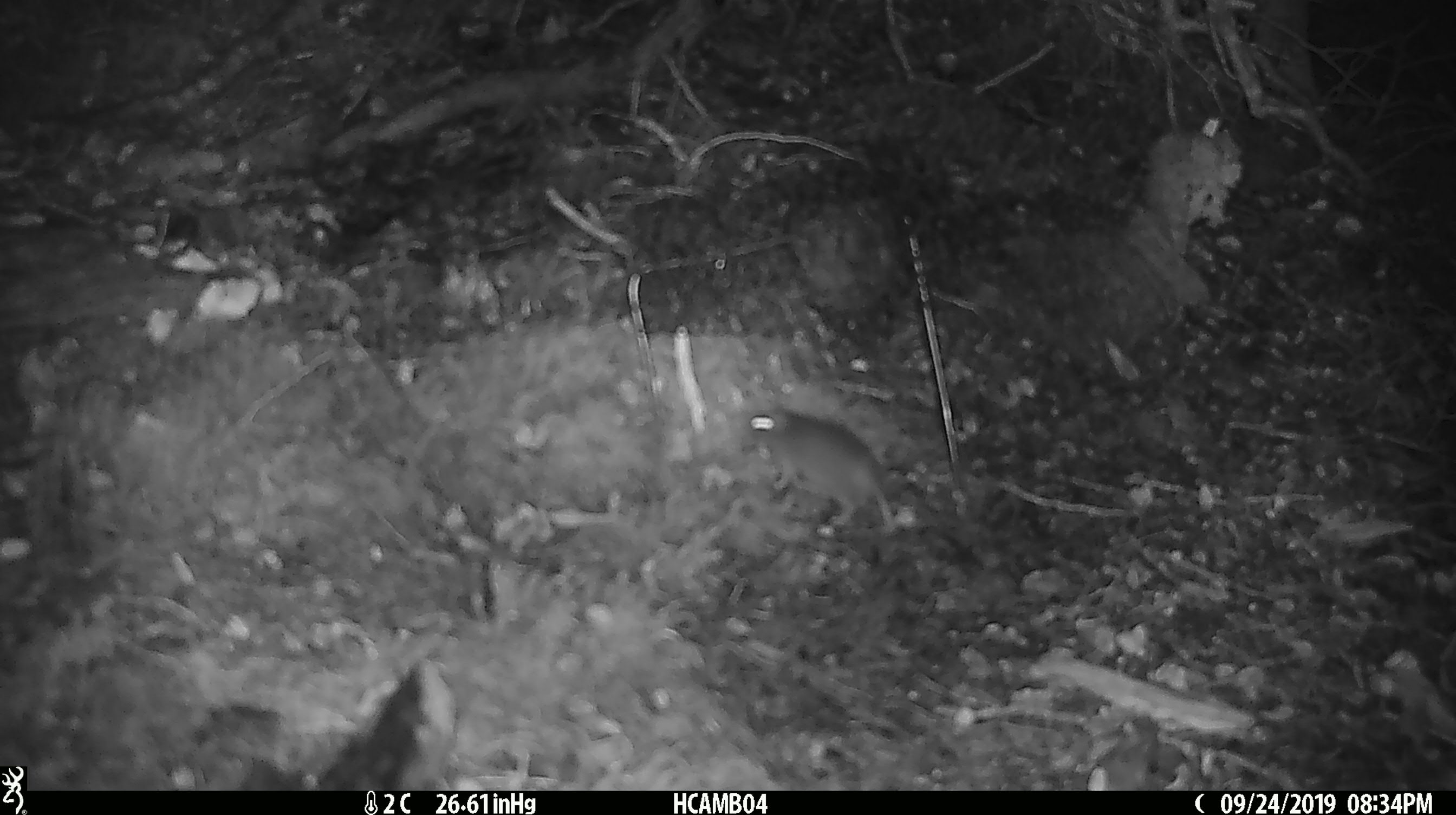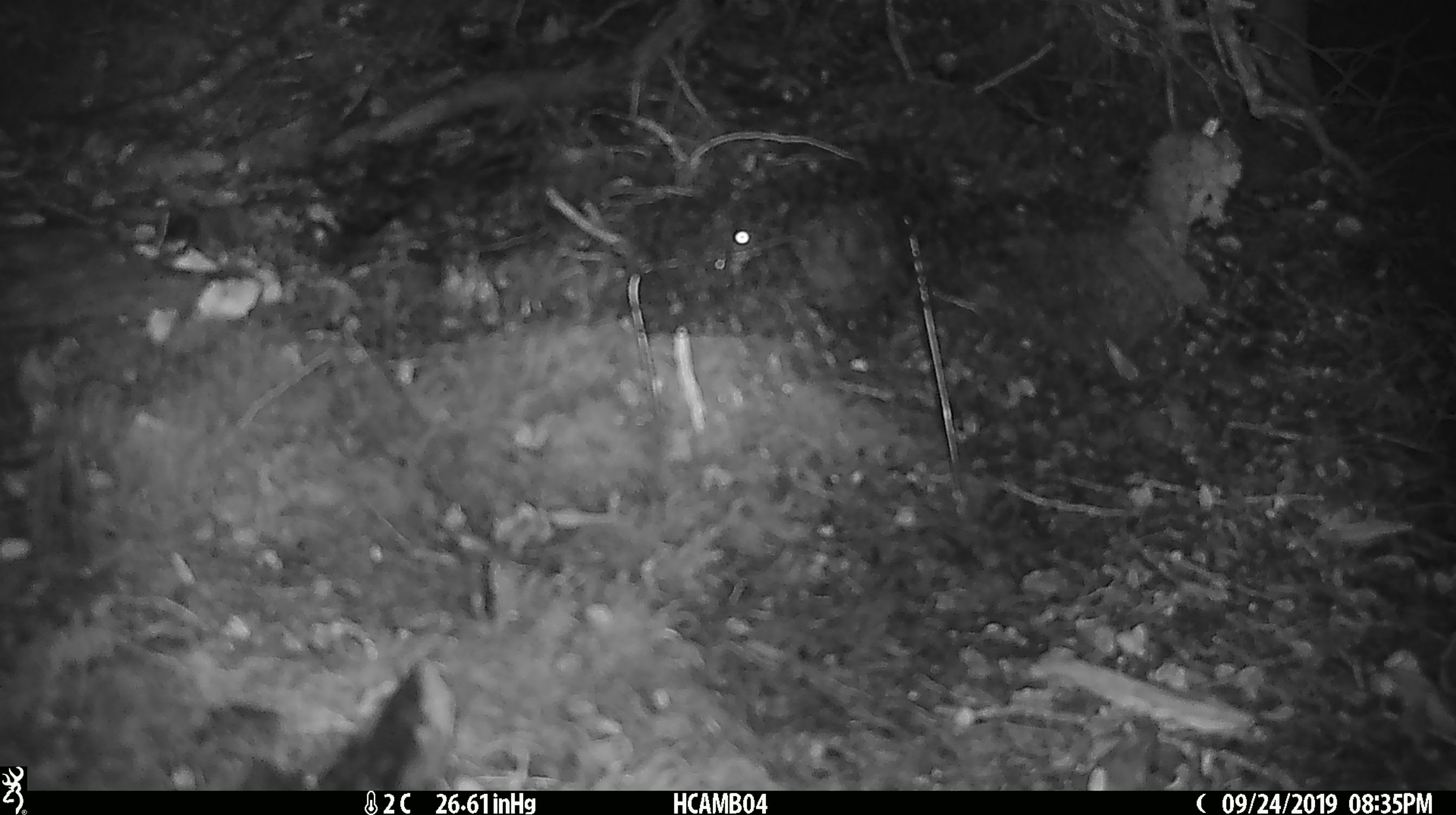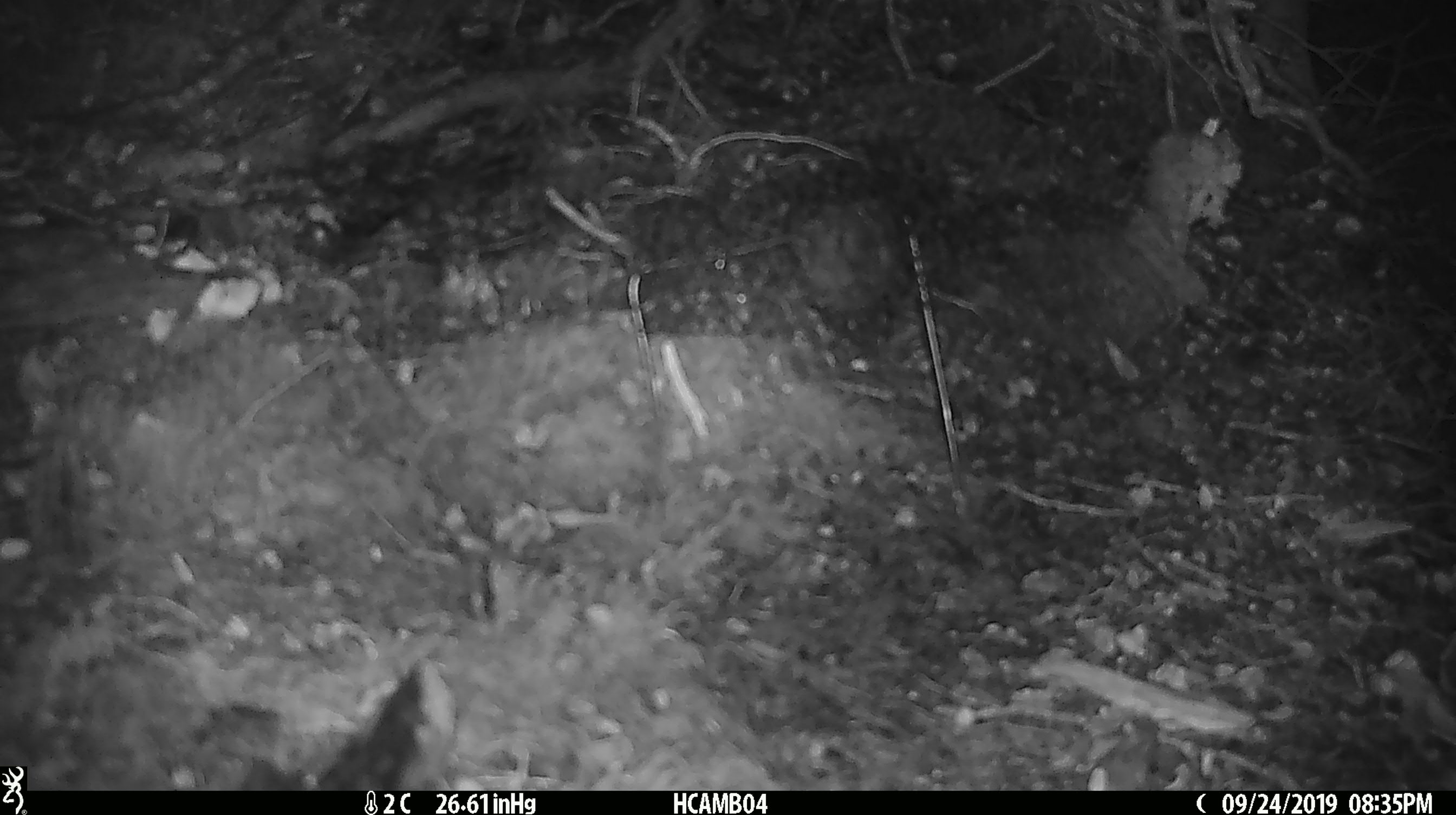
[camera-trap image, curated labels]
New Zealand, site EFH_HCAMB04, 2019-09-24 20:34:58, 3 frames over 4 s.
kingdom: Animalia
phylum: Chordata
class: Mammalia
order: Rodentia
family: Muridae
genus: Mus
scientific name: Mus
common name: mouse